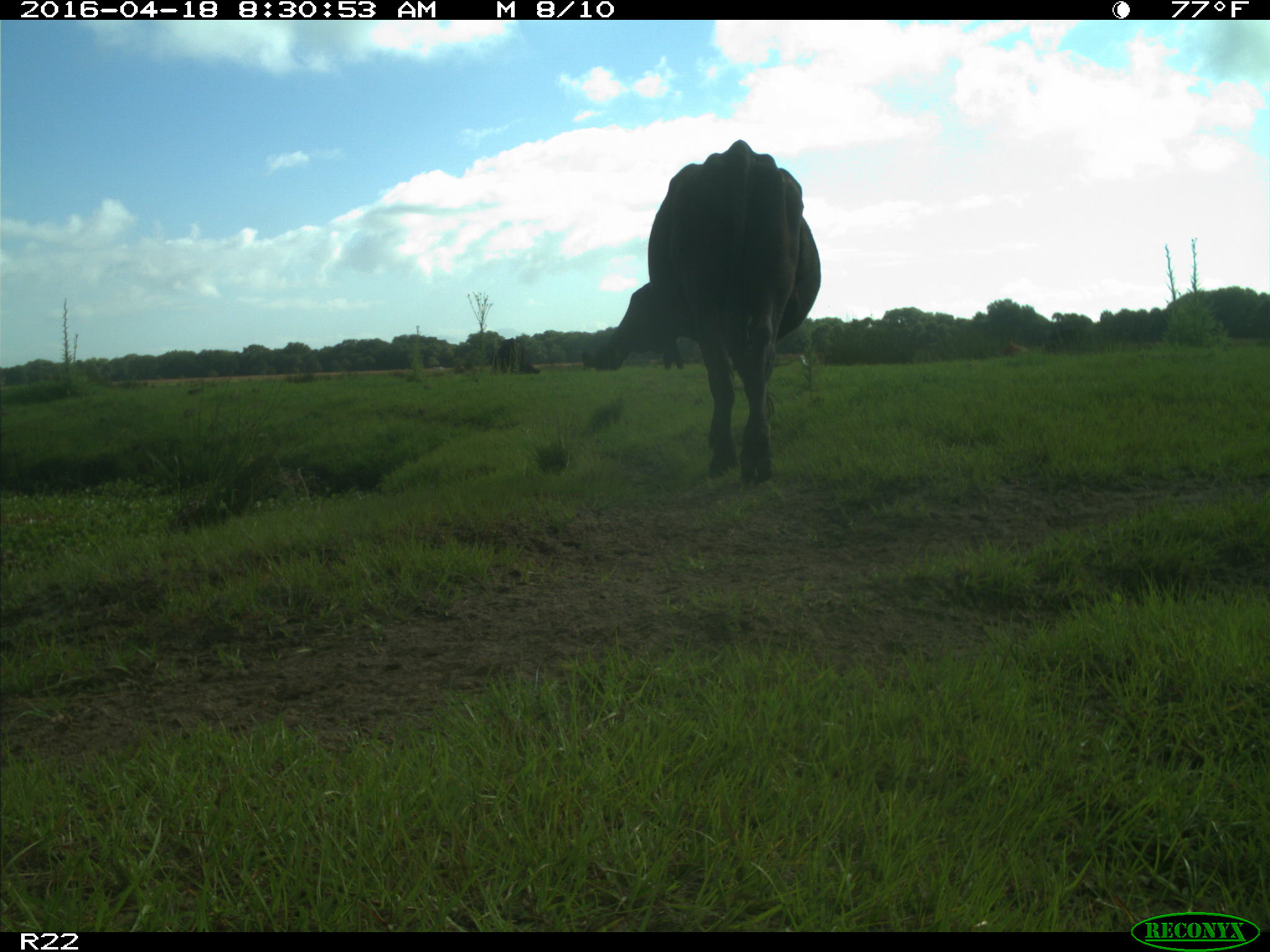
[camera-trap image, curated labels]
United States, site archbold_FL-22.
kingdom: Animalia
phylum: Chordata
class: Mammalia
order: Artiodactyla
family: Bovidae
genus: Bos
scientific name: Bos taurus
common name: domestic cow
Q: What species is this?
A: Bos taurus (domestic cow).